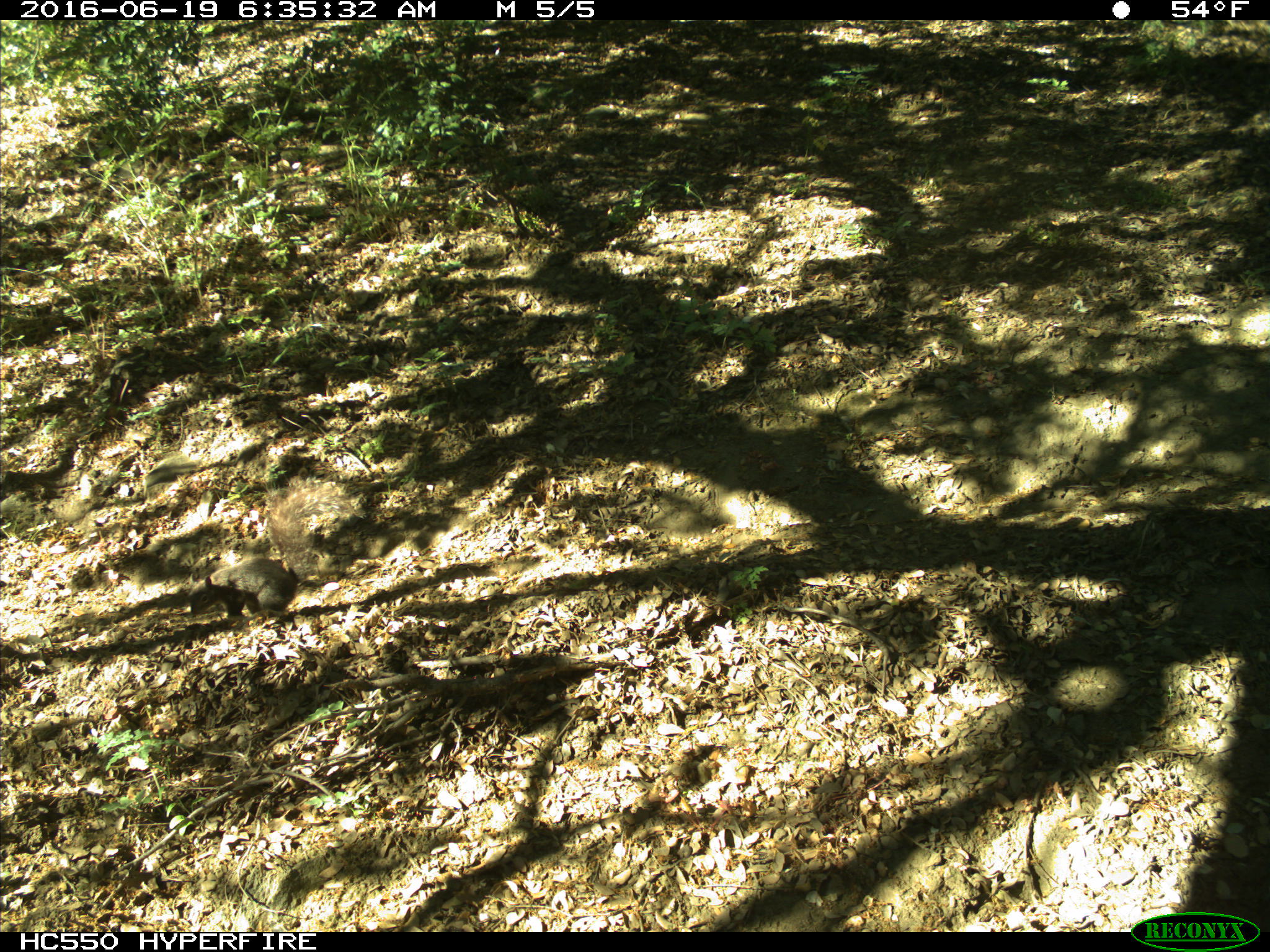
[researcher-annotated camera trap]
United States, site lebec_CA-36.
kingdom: Animalia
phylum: Chordata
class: Mammalia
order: Rodentia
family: Sciuridae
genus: Otospermophilus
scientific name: Otospermophilus beecheyi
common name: california ground squirrel